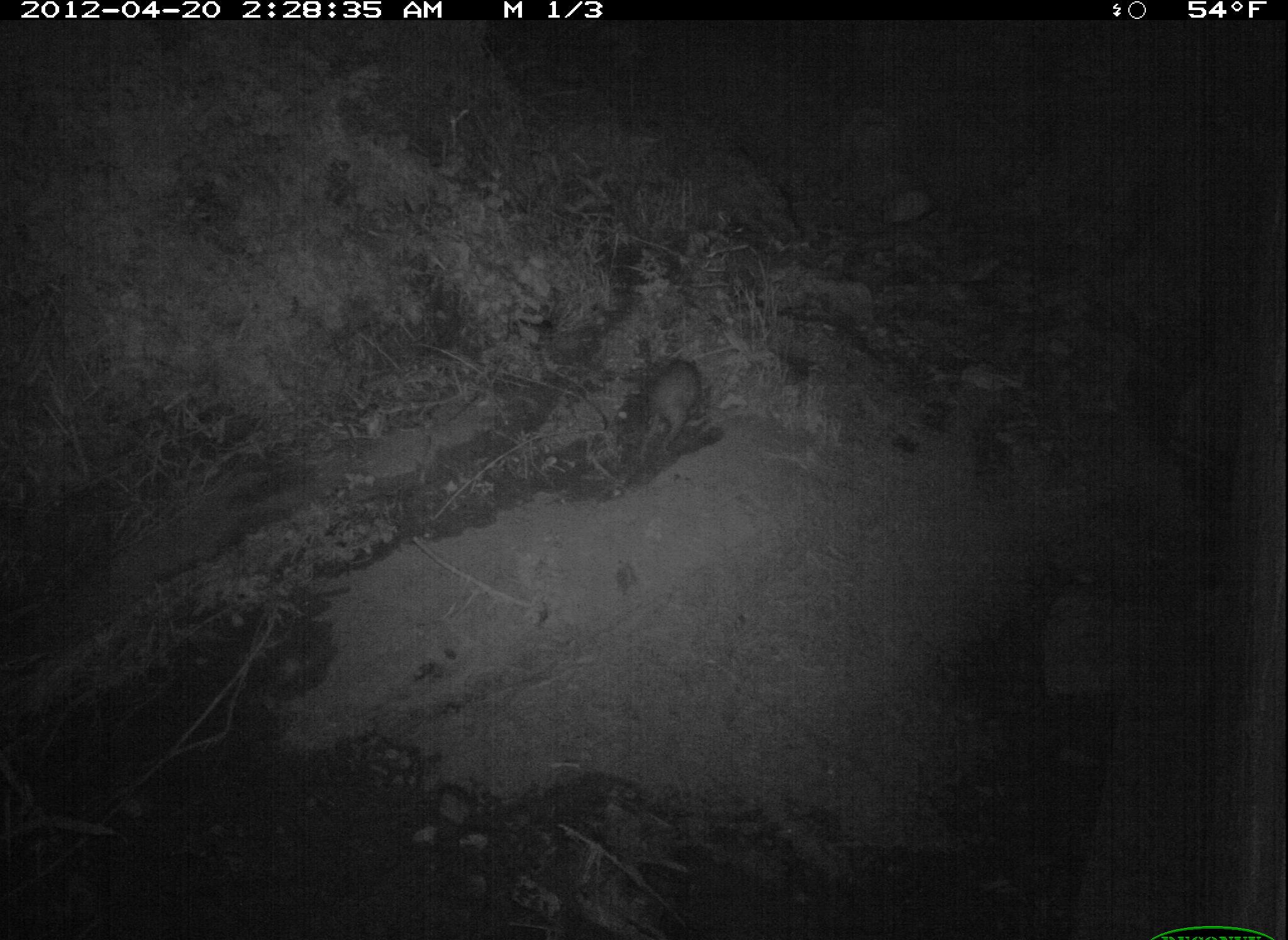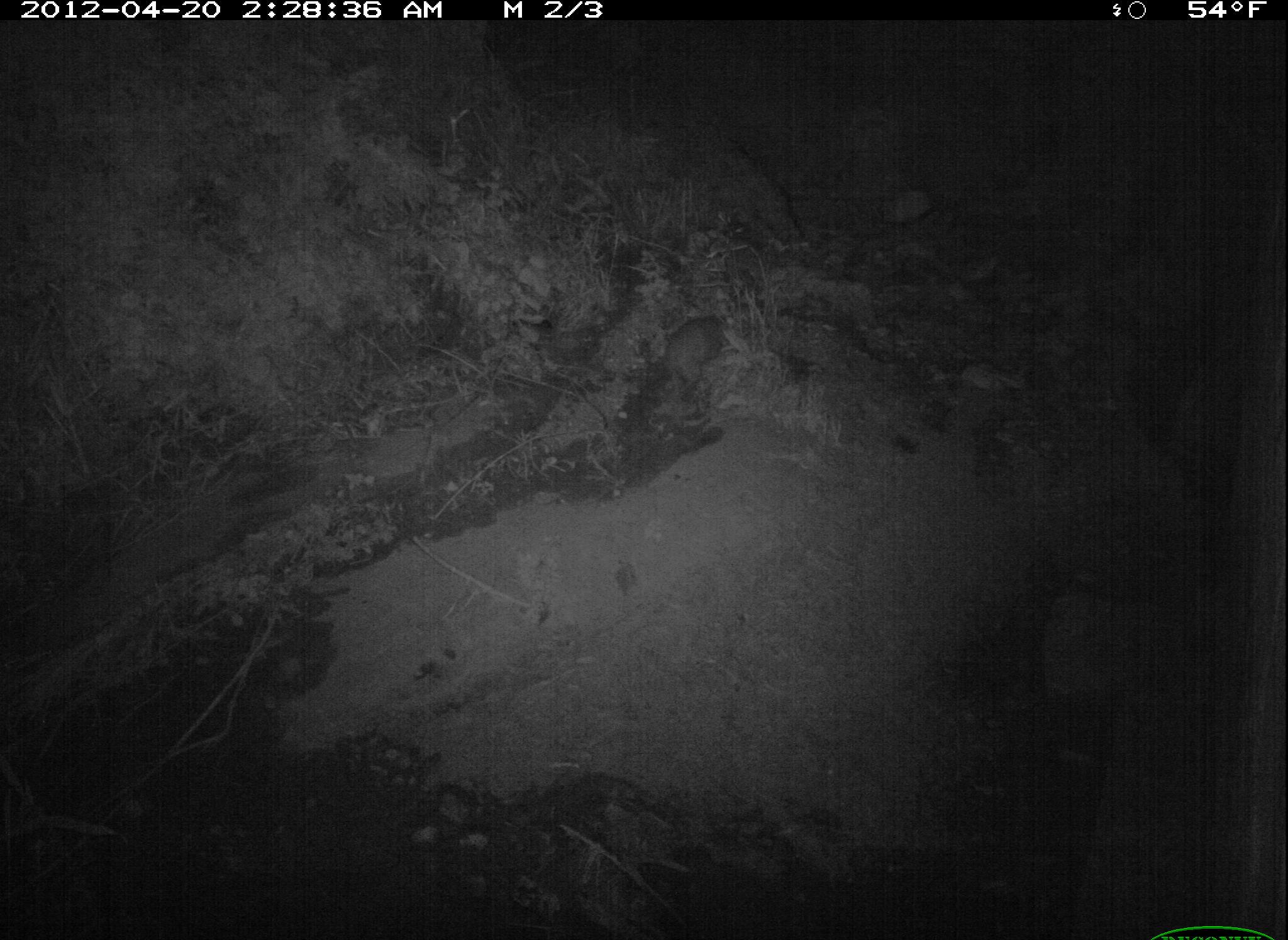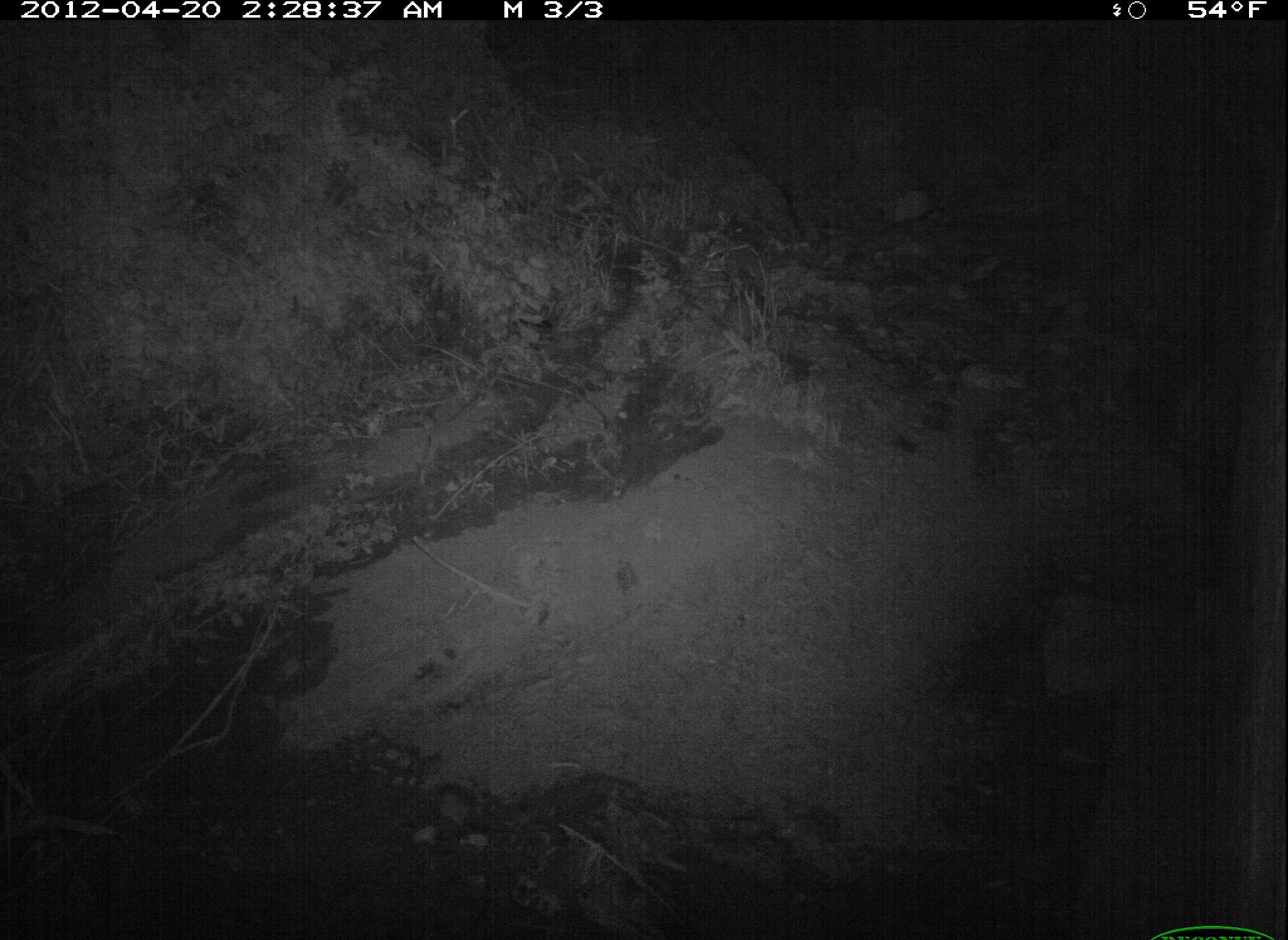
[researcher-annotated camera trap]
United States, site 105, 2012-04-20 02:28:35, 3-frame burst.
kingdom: Animalia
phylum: Chordata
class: Mammalia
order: Didelphimorphia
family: Didelphidae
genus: Didelphis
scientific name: Didelphis virginiana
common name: virginia opossum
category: opossum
Opossum (virginia opossum) (Didelphis virginiana).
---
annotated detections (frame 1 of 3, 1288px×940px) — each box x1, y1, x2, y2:
opossum: 613, 356, 702, 475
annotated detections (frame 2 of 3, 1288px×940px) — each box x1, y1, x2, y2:
opossum: 650, 309, 730, 409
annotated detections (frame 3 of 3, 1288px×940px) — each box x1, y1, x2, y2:
opossum: 0, 761, 136, 856